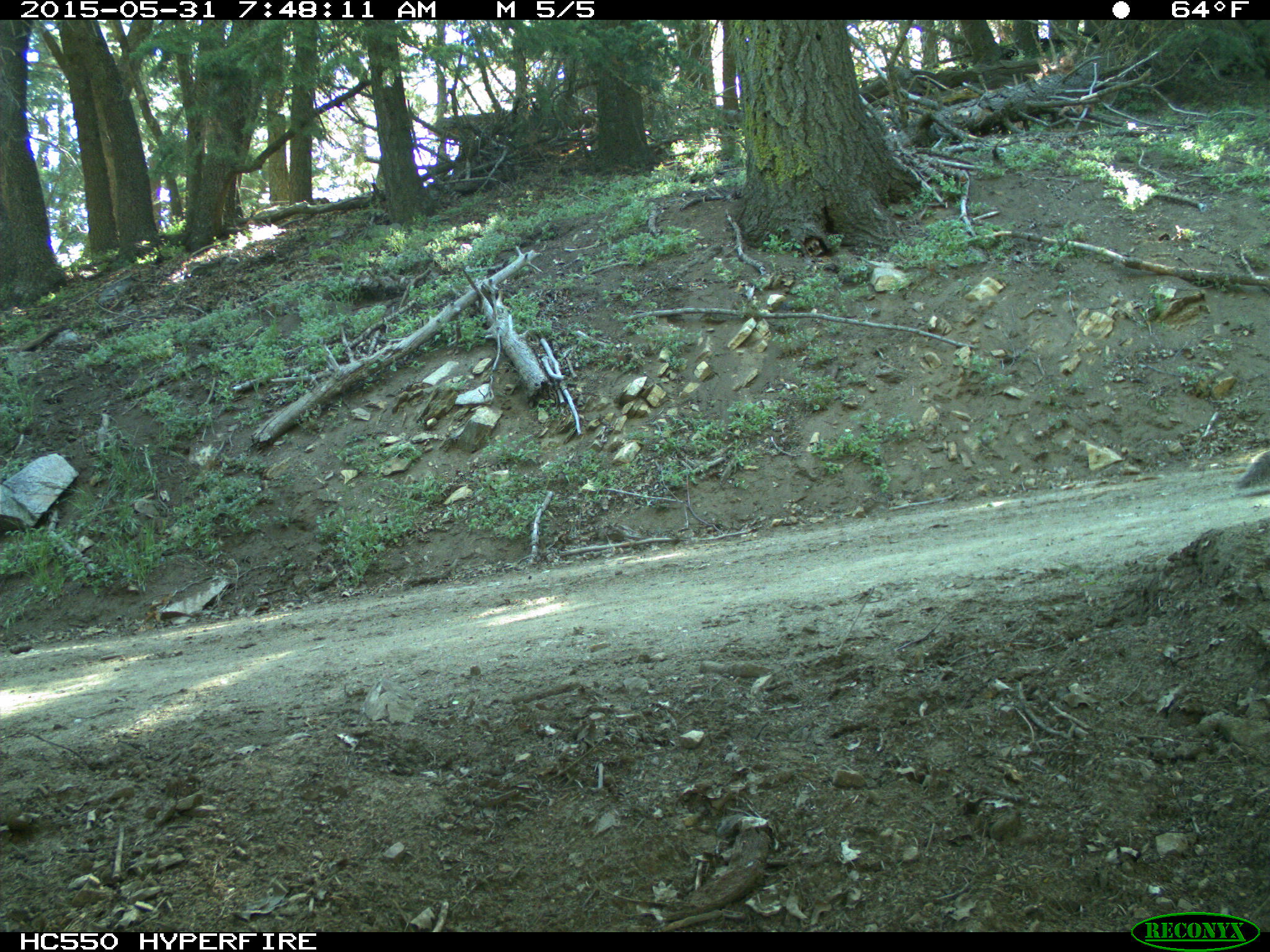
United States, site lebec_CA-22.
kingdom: Animalia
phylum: Chordata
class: Mammalia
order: Rodentia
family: Sciuridae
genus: Sciurus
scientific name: Sciurus carolinensis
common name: eastern gray squirrel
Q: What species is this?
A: Sciurus carolinensis (eastern gray squirrel).